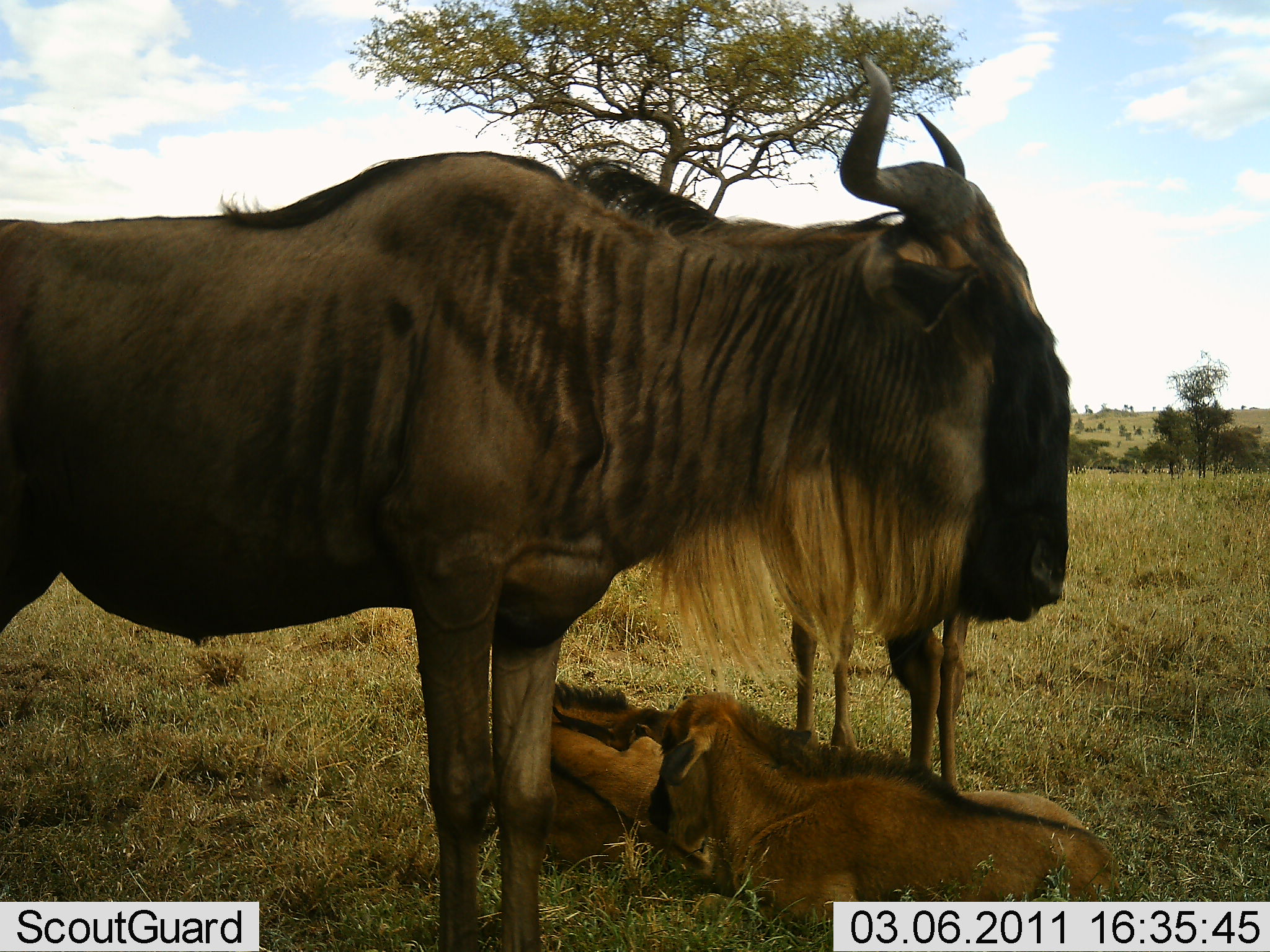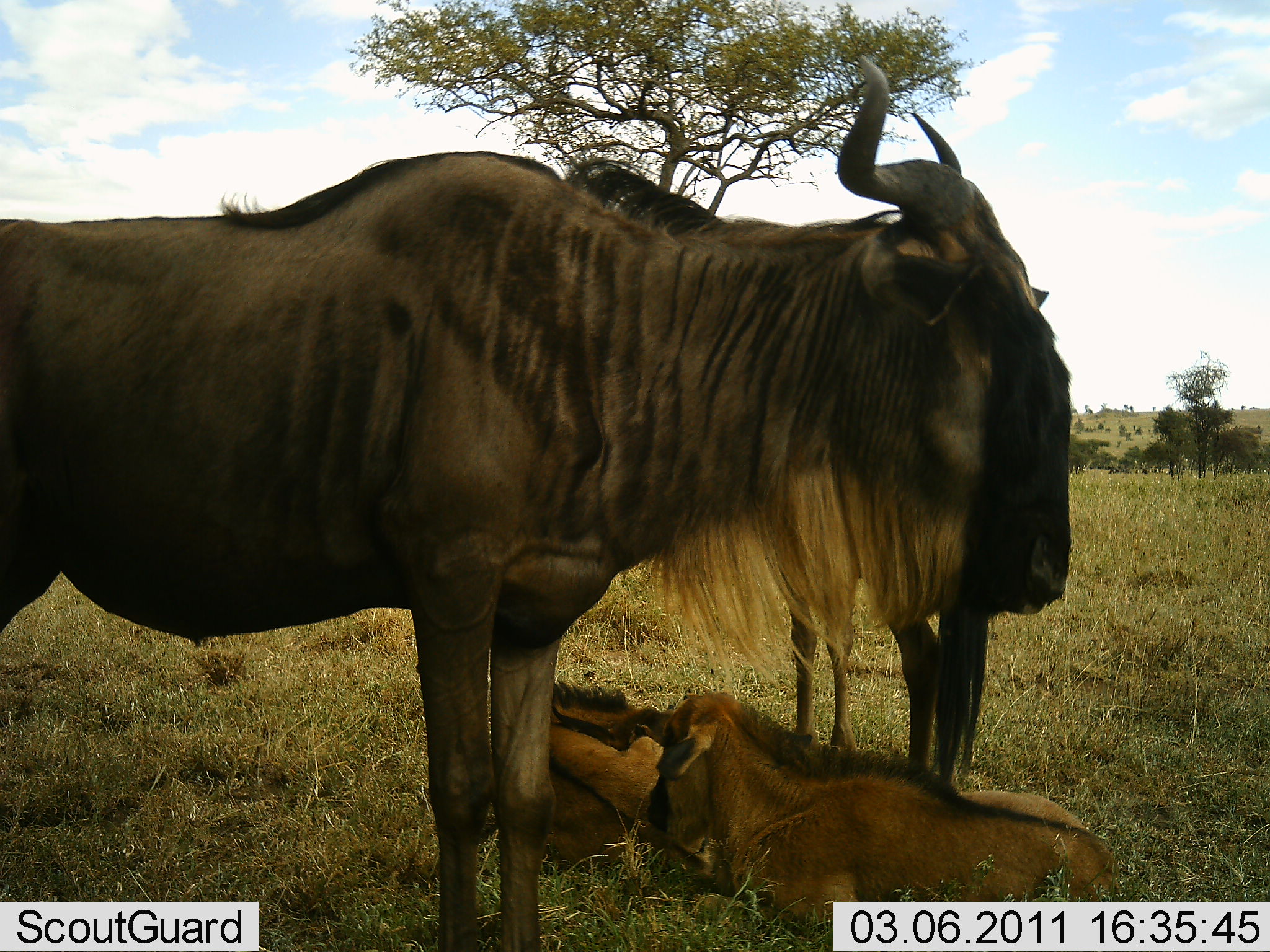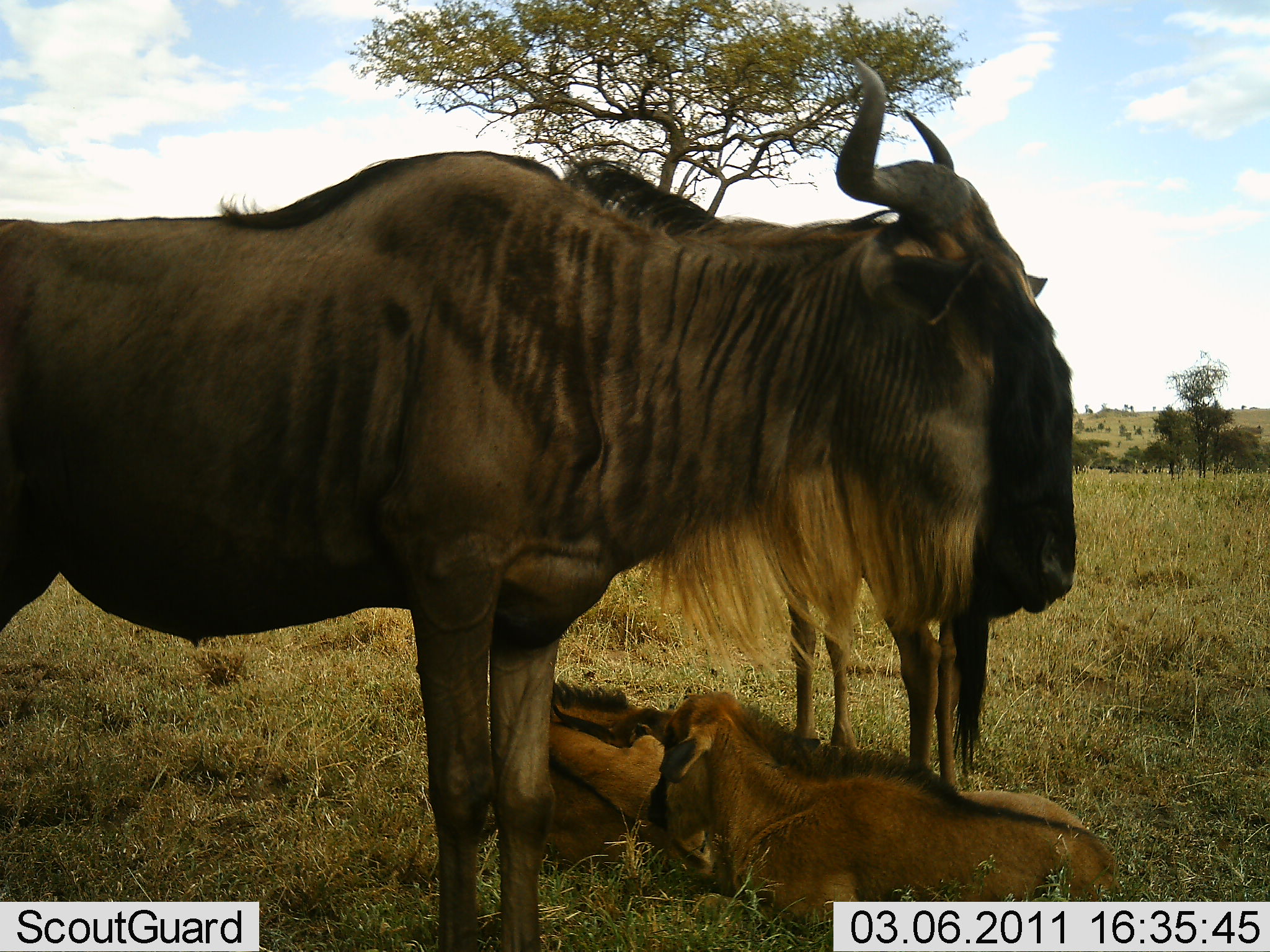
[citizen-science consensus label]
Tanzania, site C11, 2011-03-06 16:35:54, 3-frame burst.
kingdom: Animalia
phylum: Chordata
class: Mammalia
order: Artiodactyla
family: Bovidae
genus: Connochaetes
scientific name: Connochaetes taurinus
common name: blue wildebeest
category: wildebeest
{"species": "wildebeest (blue wildebeest) (Connochaetes taurinus)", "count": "3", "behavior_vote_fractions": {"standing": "60%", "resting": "90%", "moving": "0%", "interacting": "10%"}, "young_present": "90%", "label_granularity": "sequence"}